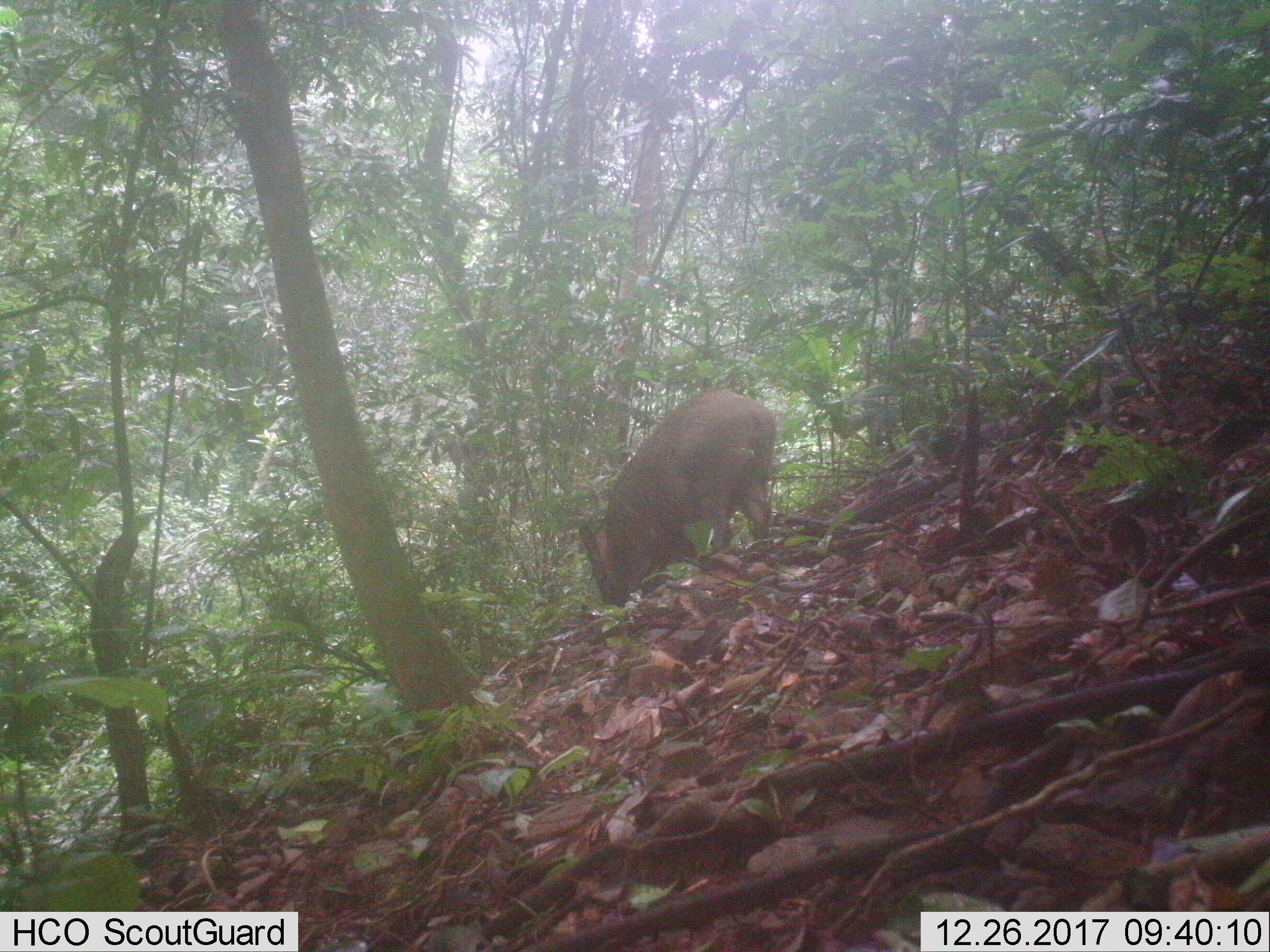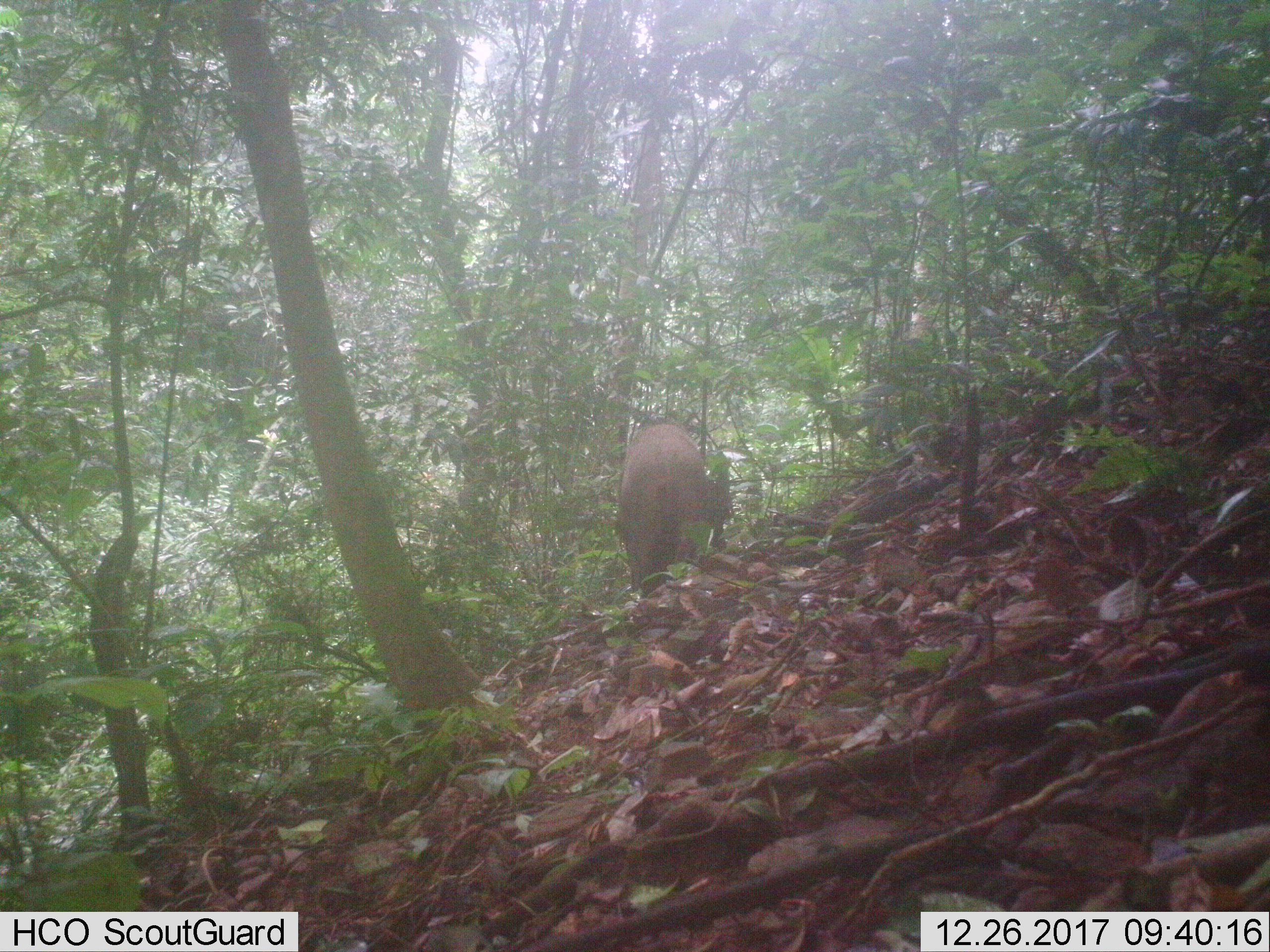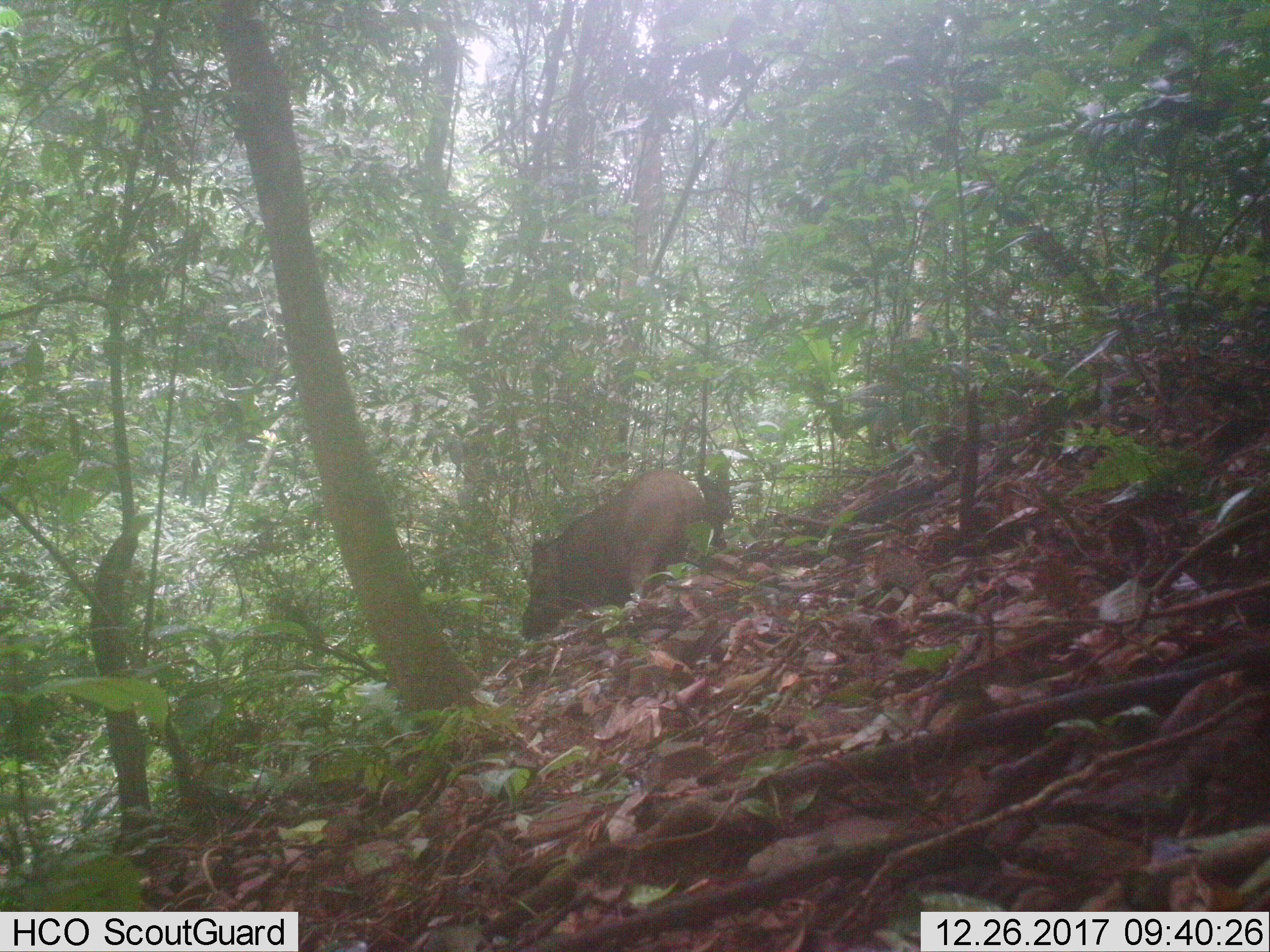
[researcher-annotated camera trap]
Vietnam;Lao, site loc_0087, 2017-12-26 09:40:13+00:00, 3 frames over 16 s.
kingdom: Animalia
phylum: Chordata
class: Mammalia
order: Artiodactyla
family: Suidae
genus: Sus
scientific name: Sus scrofa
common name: eurasian wild pig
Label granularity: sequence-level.